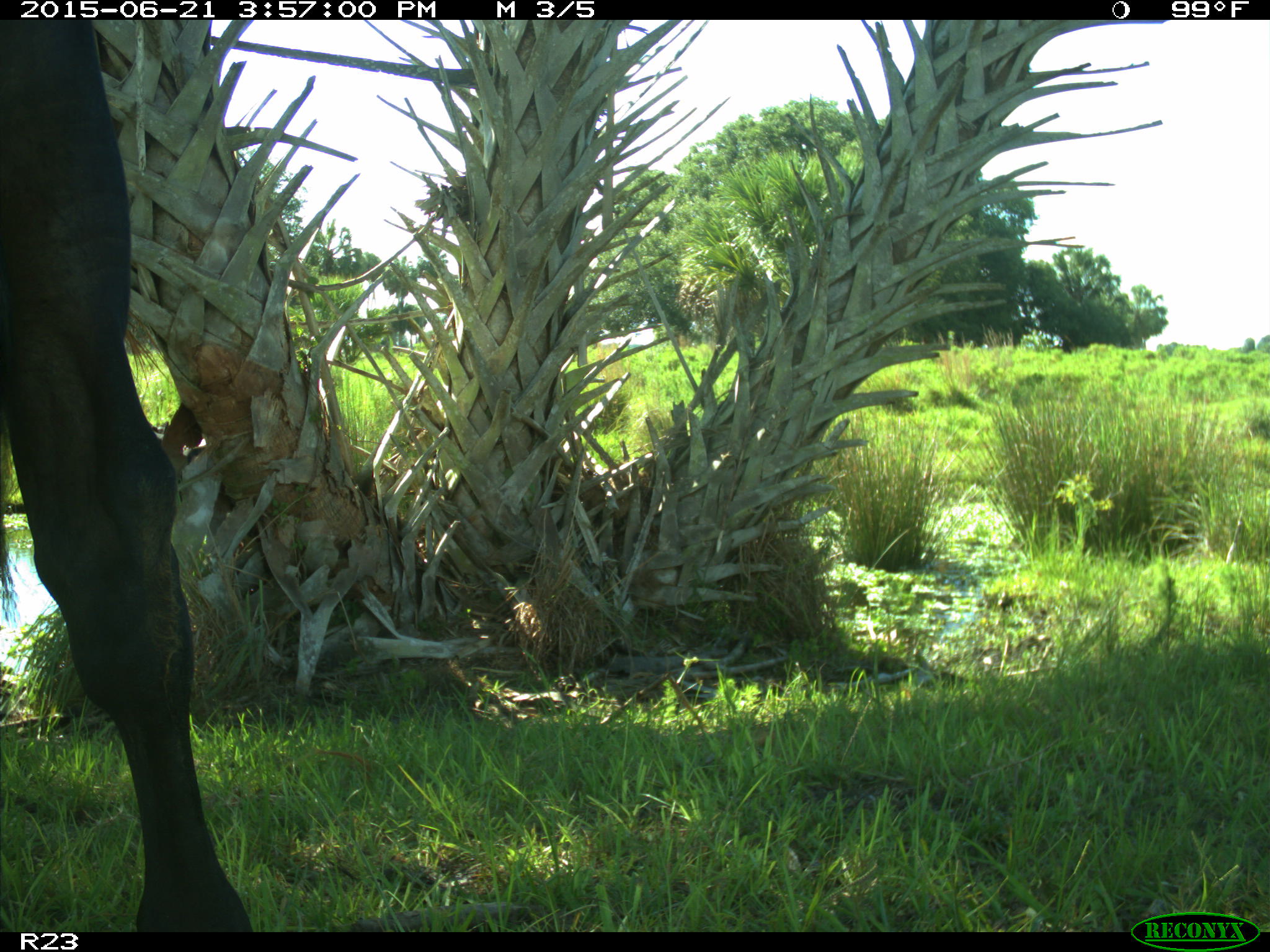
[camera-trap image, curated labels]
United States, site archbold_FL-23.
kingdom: Animalia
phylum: Chordata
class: Mammalia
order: Artiodactyla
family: Bovidae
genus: Bos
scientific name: Bos taurus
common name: domestic cow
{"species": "Bos taurus (domestic cow)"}